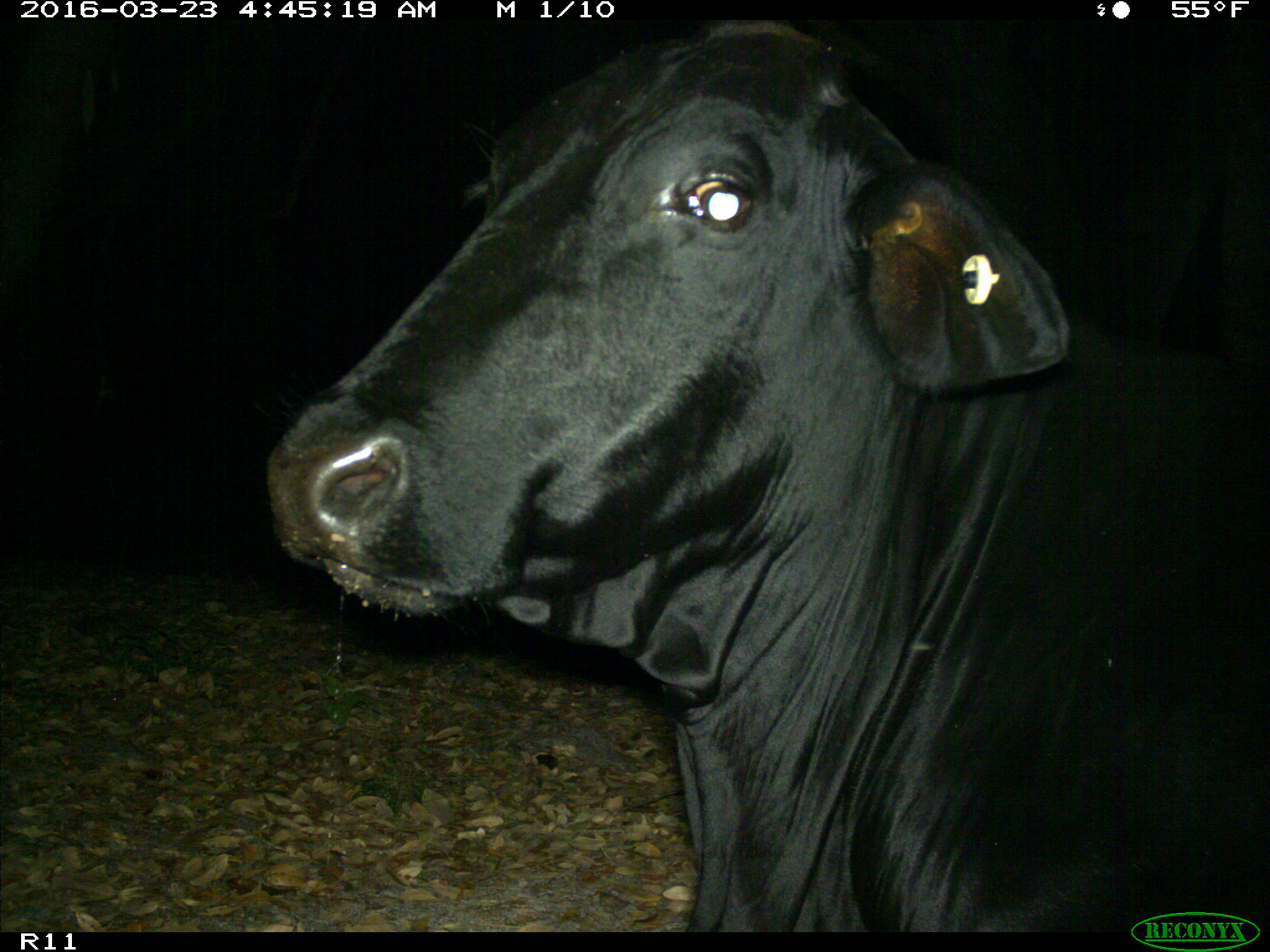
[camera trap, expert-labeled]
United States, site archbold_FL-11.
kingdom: Animalia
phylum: Chordata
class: Mammalia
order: Artiodactyla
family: Bovidae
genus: Bos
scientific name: Bos taurus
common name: domestic cow